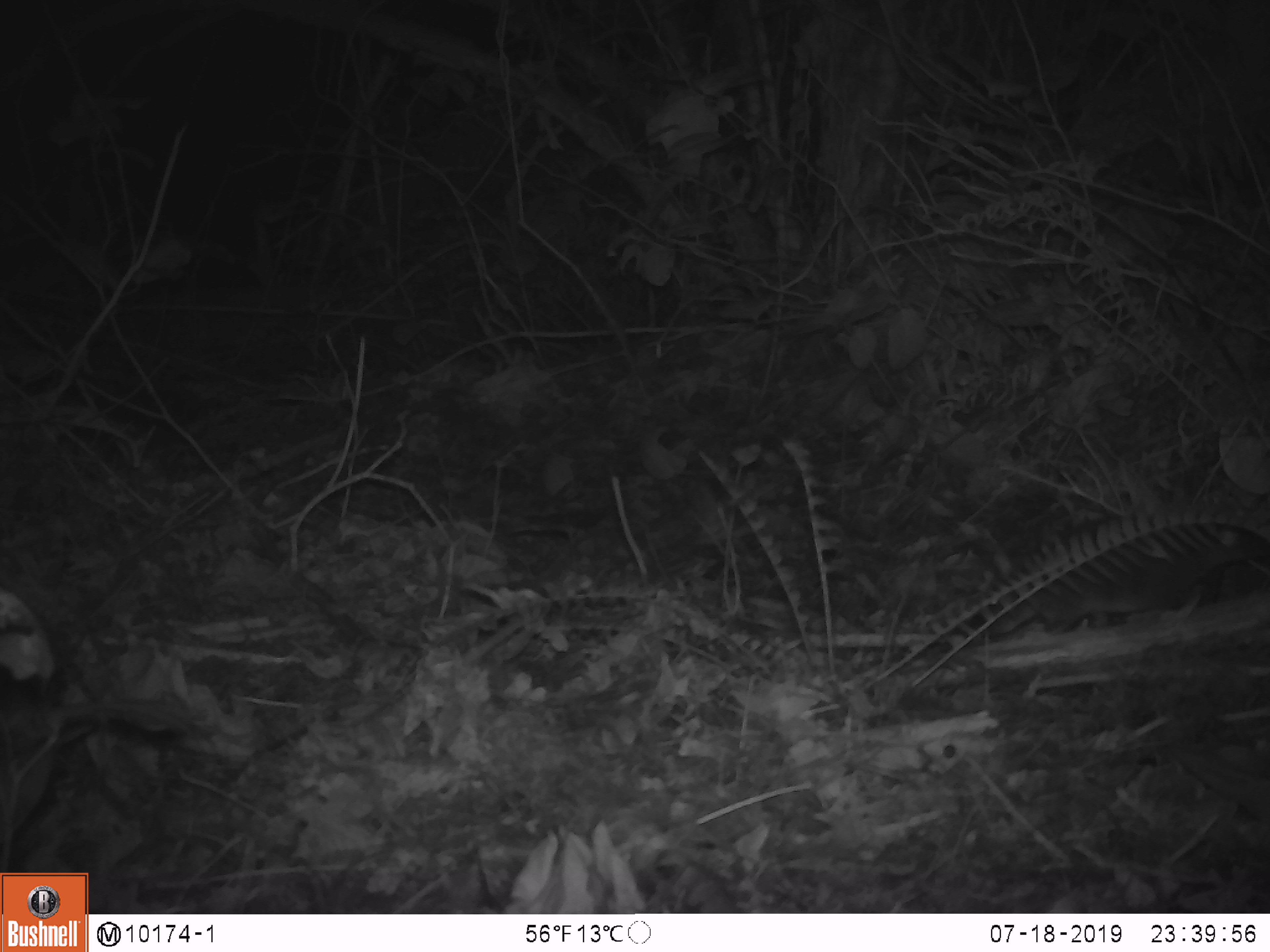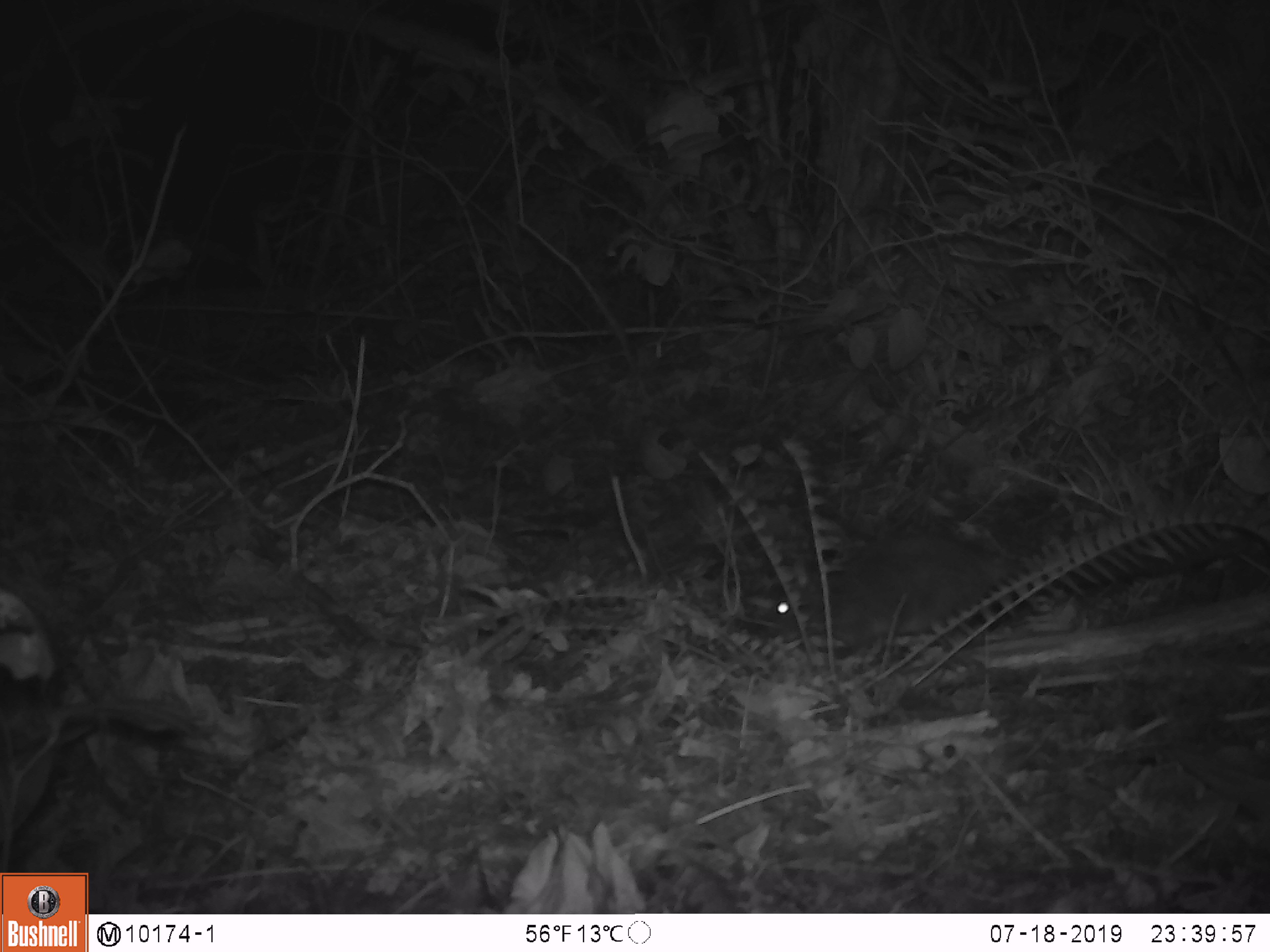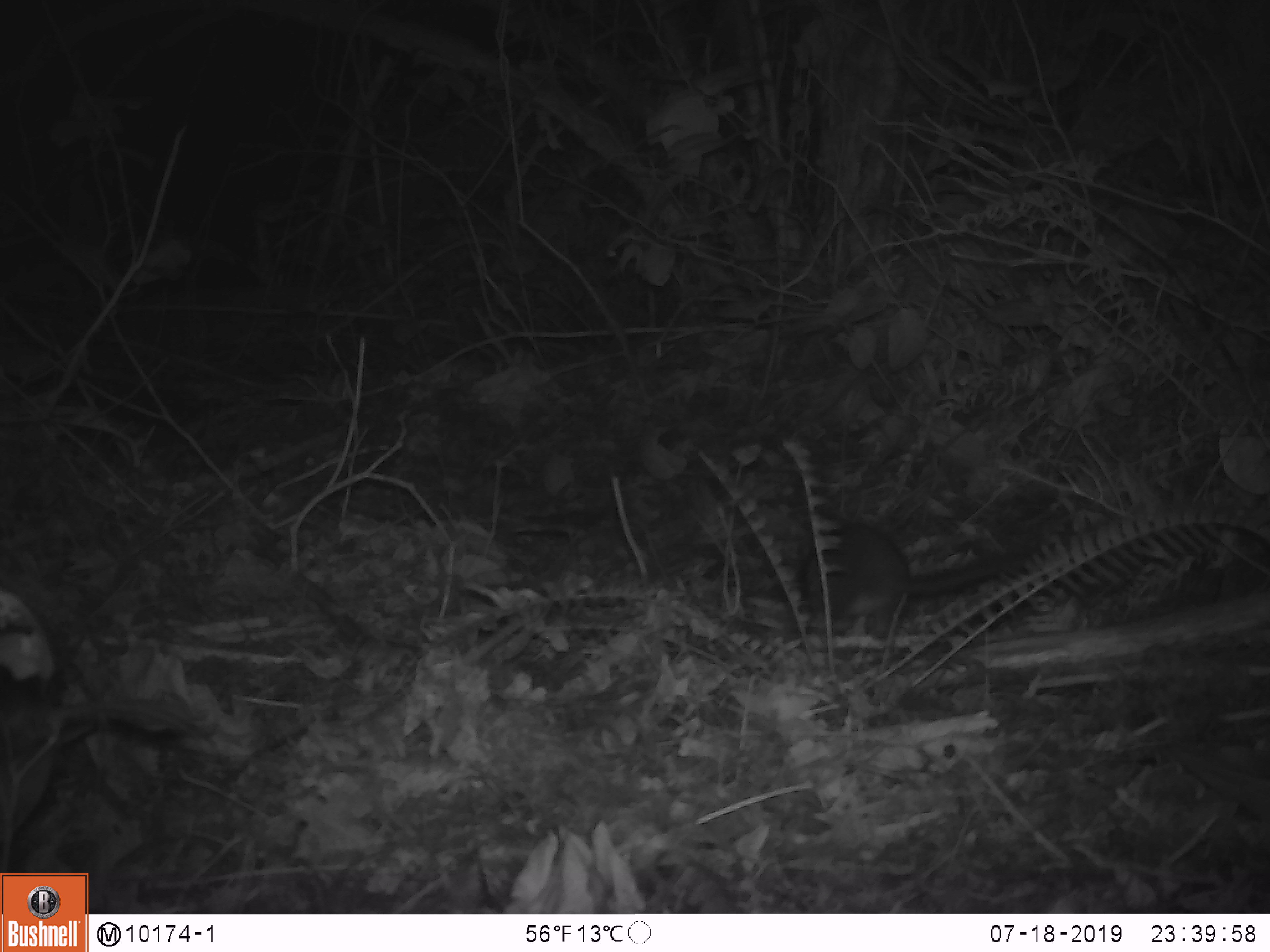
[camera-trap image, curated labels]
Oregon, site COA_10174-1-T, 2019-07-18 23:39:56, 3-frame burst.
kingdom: Animalia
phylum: Chordata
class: Mammalia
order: Rodentia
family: Cricetidae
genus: Neotoma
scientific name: Neotoma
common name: woodrats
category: neotoma species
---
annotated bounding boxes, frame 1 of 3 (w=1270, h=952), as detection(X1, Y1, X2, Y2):
neotoma species: detection(985, 536, 1265, 641)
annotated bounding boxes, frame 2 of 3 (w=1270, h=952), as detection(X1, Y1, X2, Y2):
neotoma species: detection(758, 527, 1087, 641)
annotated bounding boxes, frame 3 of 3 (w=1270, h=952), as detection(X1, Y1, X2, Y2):
neotoma species: detection(802, 517, 1072, 624)